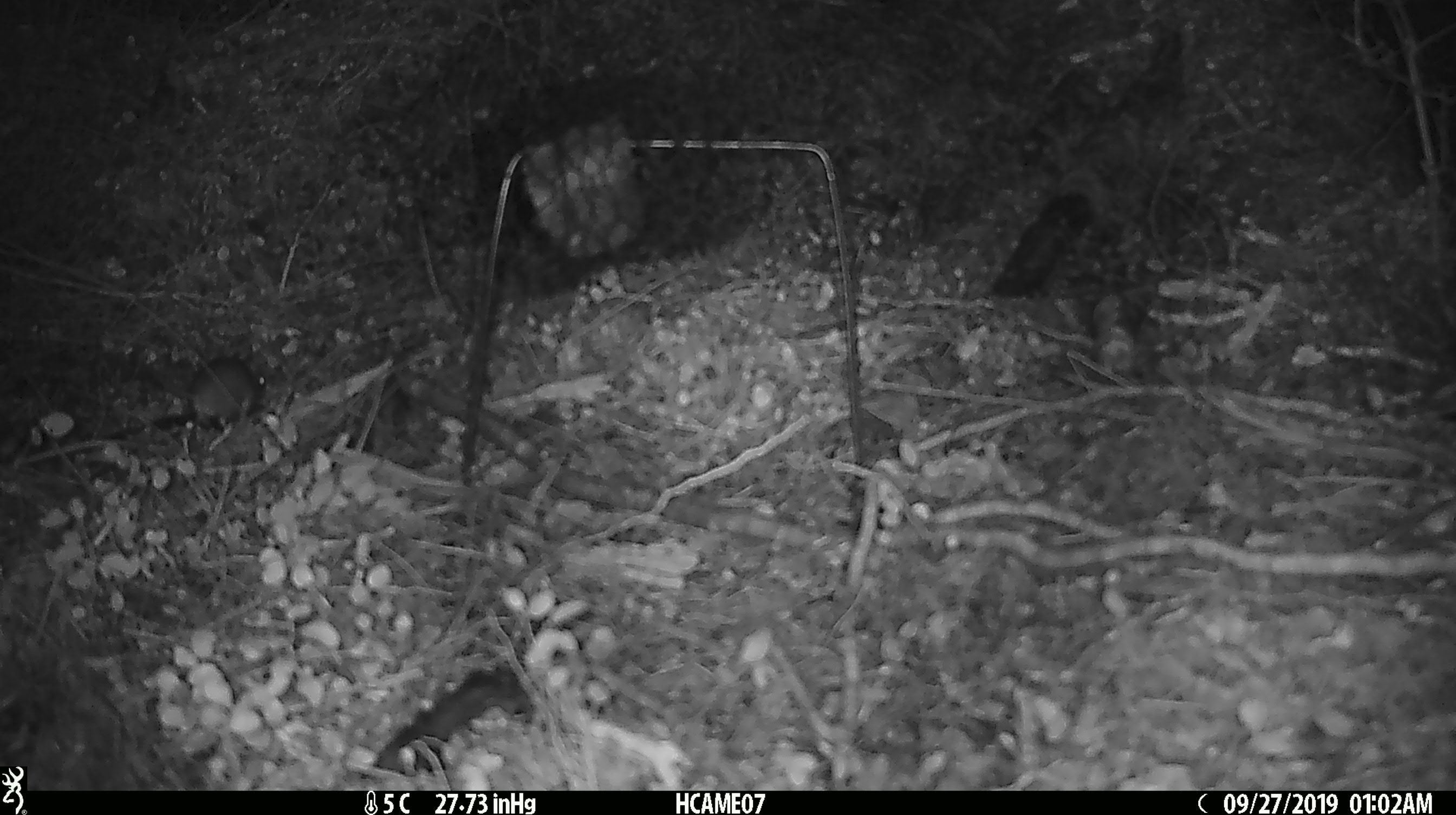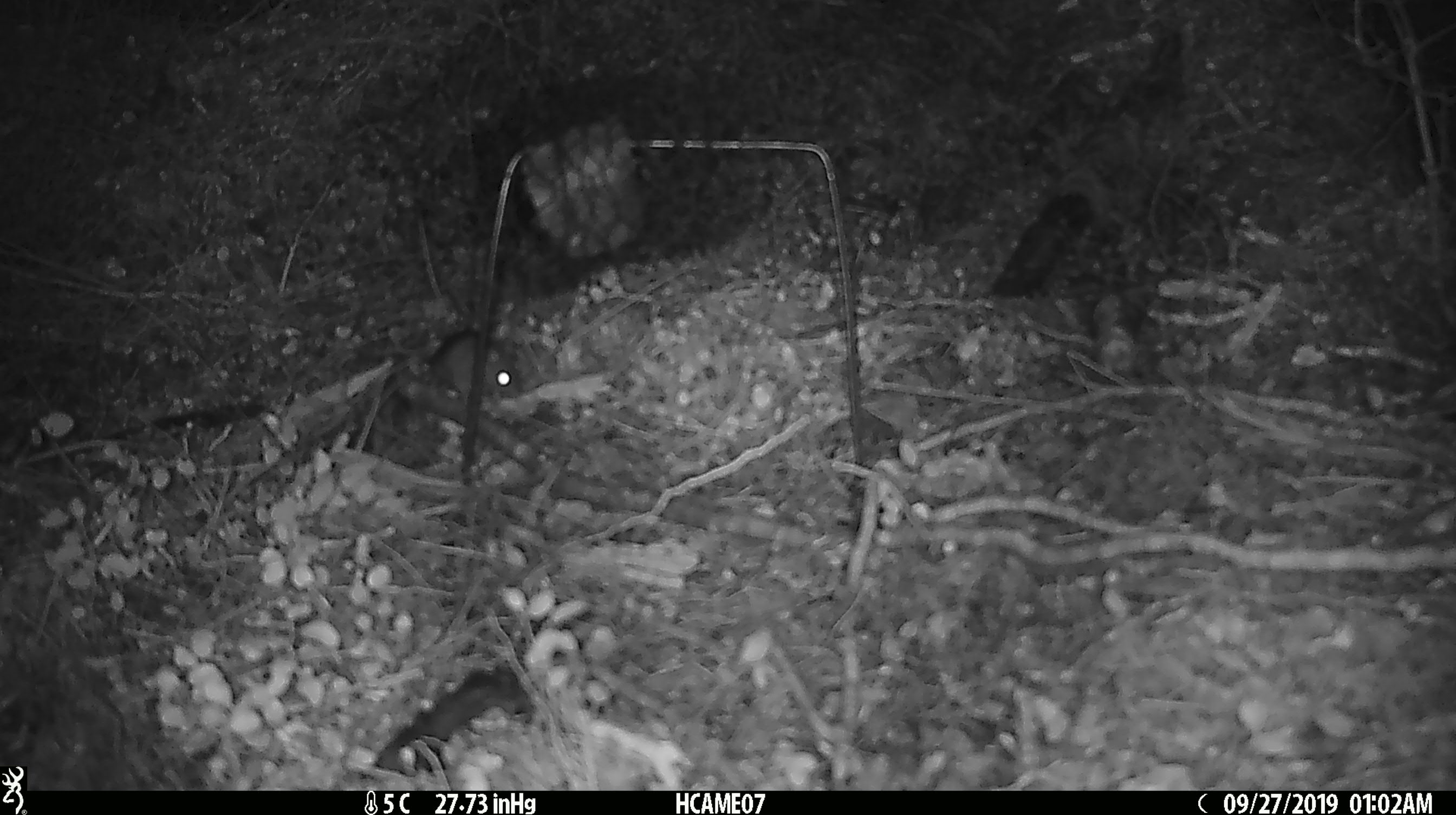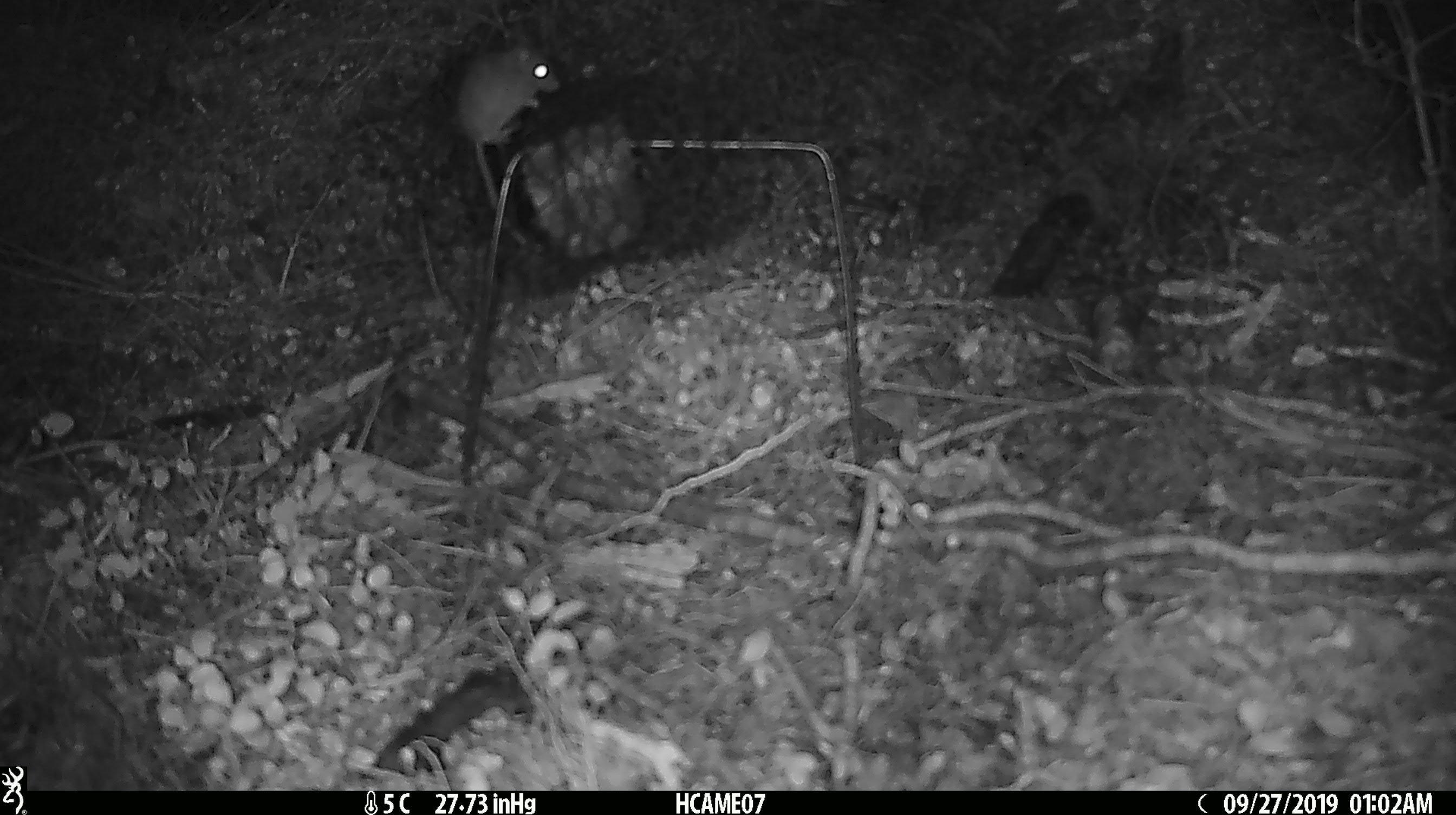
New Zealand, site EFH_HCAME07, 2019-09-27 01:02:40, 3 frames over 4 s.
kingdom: Animalia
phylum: Chordata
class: Mammalia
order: Rodentia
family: Muridae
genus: Mus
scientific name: Mus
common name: mouse